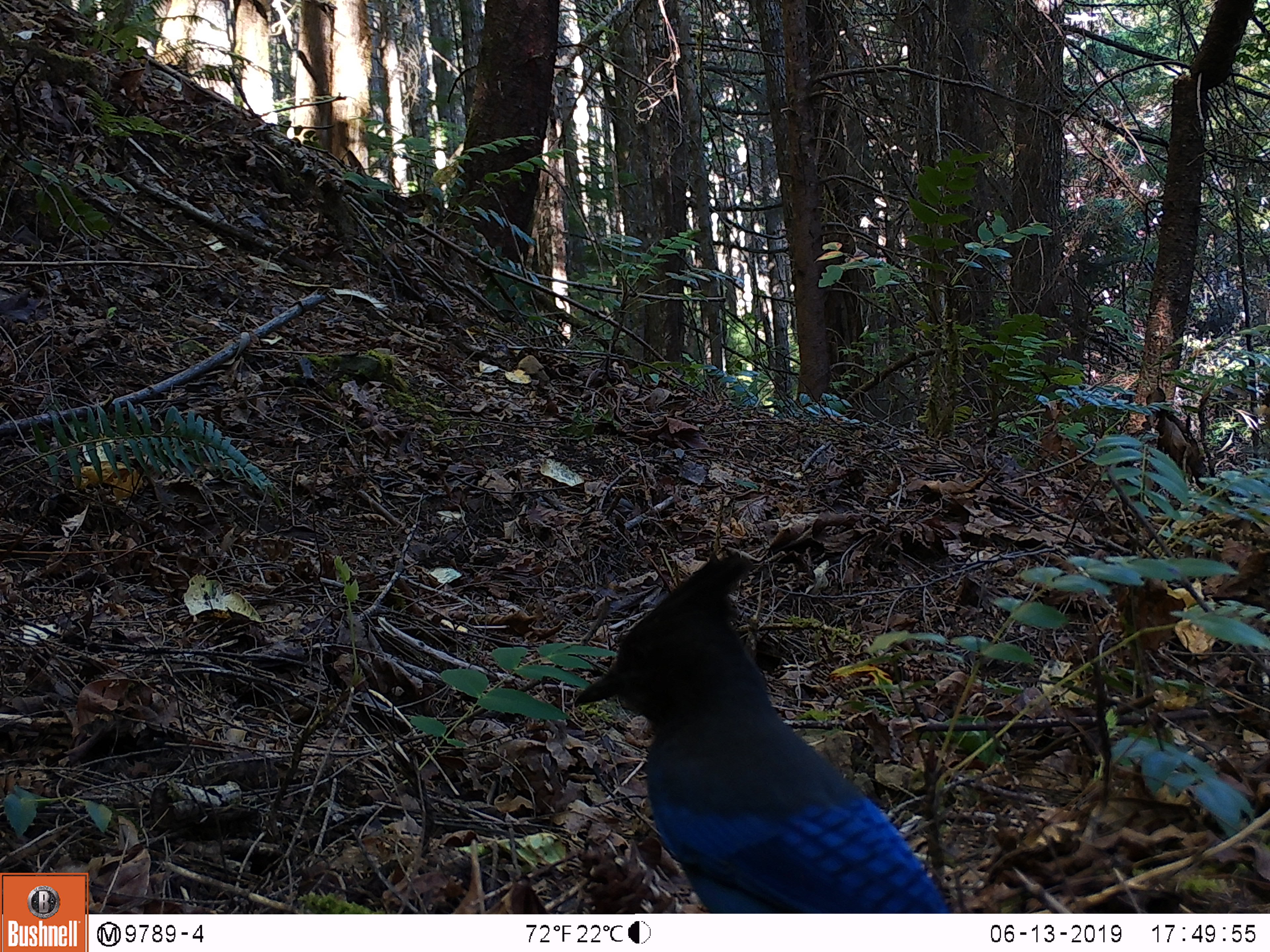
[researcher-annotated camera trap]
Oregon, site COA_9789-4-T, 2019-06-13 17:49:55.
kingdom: Animalia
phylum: Chordata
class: Aves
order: Passeriformes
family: Corvidae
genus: Cyanocitta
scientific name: Cyanocitta stelleri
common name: steller's jay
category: stellers jay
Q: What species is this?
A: Stellers jay (steller's jay) (Cyanocitta stelleri).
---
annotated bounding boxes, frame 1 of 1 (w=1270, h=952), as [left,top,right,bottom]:
stellers jay: [572,549,948,907]